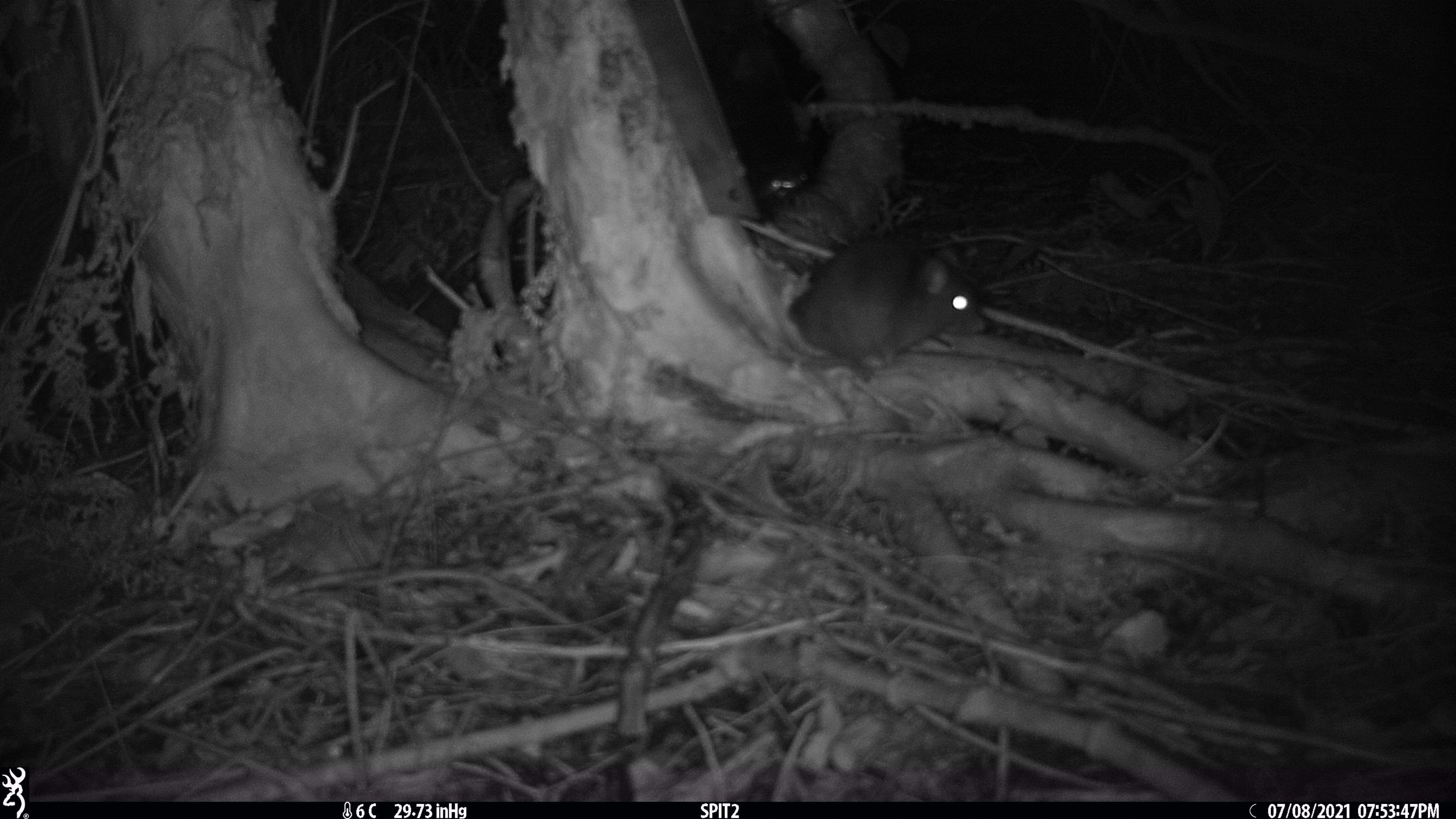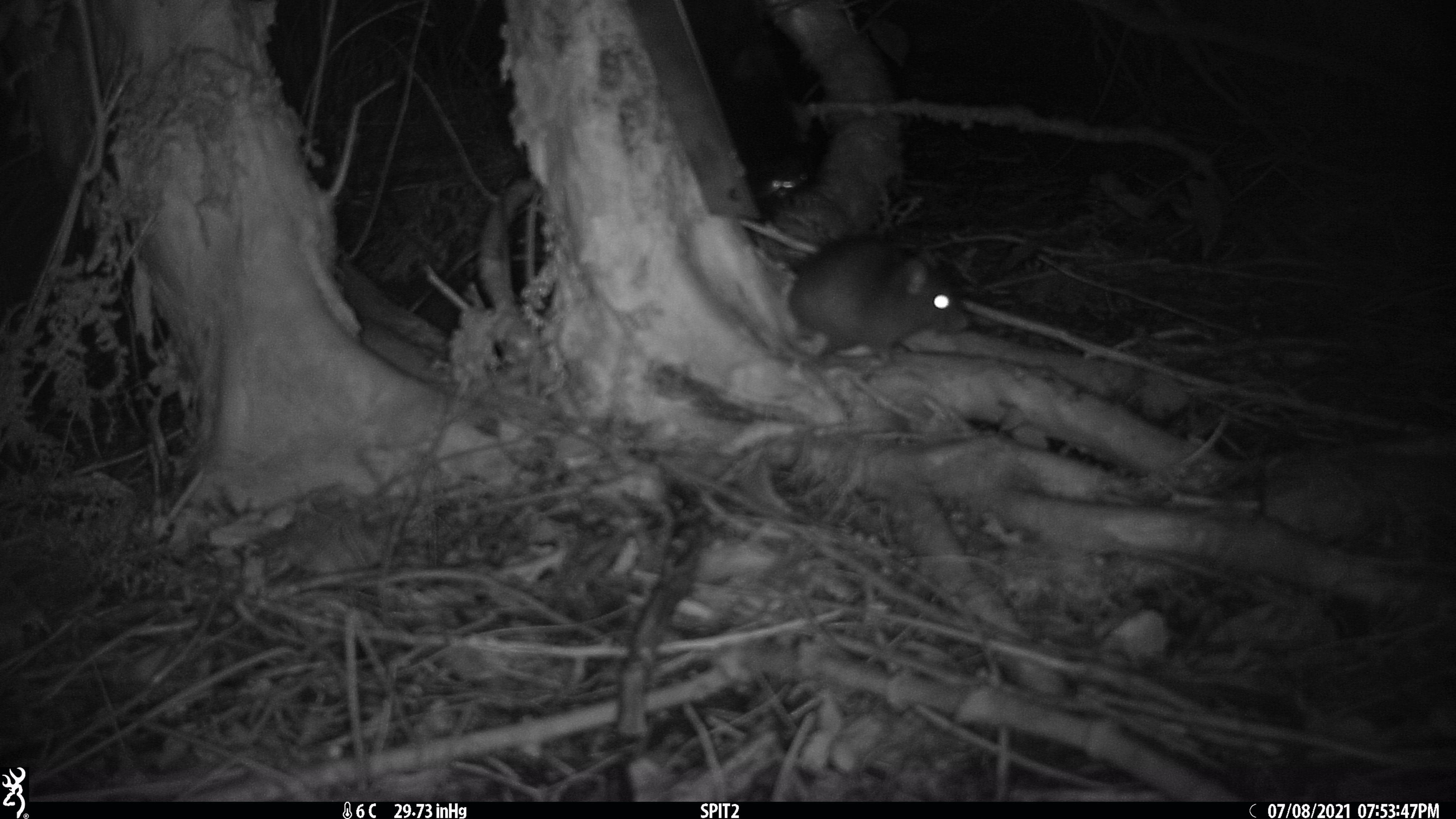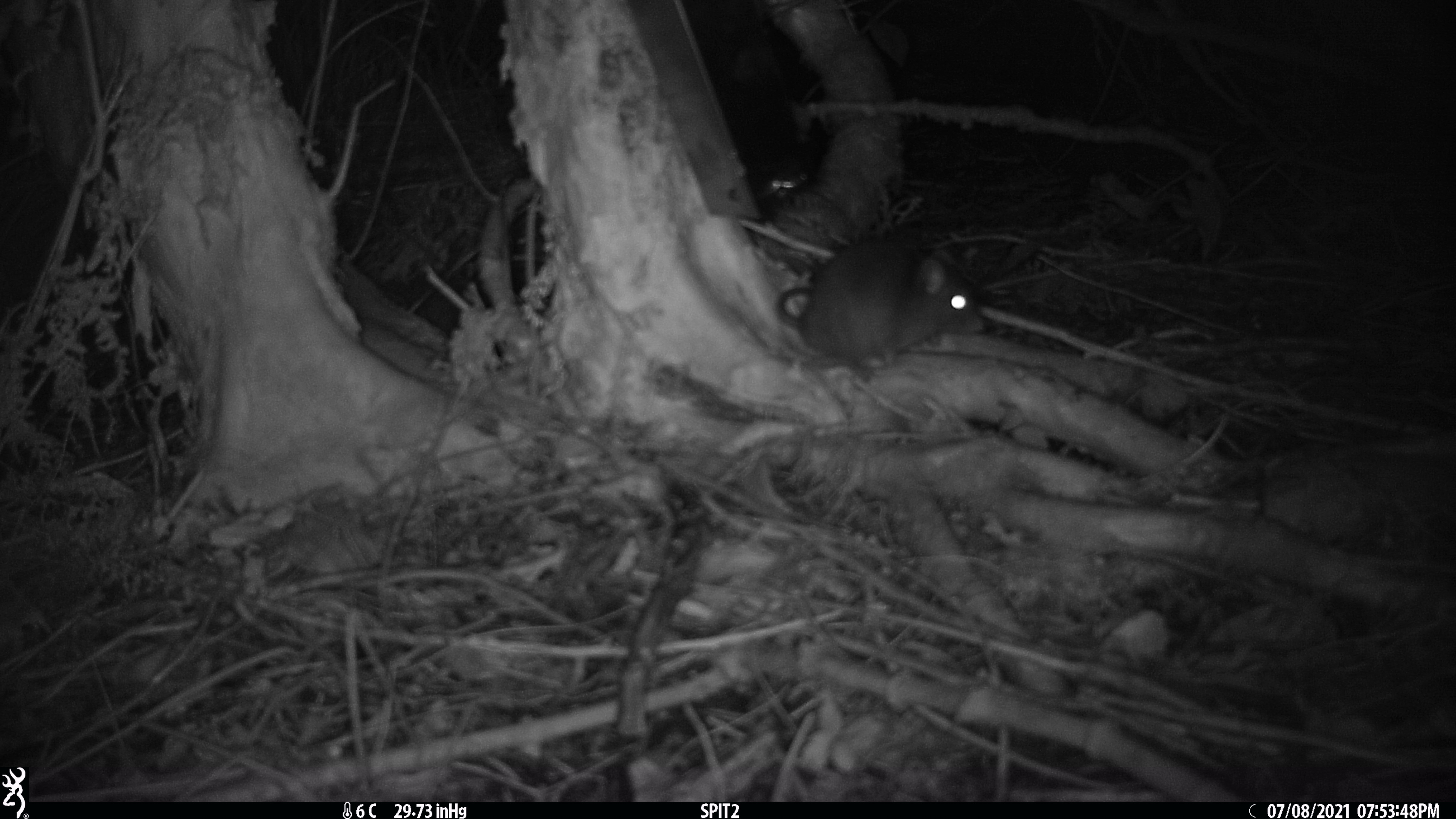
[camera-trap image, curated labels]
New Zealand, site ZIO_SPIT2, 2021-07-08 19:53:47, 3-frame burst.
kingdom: Animalia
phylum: Chordata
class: Mammalia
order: Rodentia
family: Muridae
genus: Rattus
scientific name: Rattus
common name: rat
Rat (Rattus).